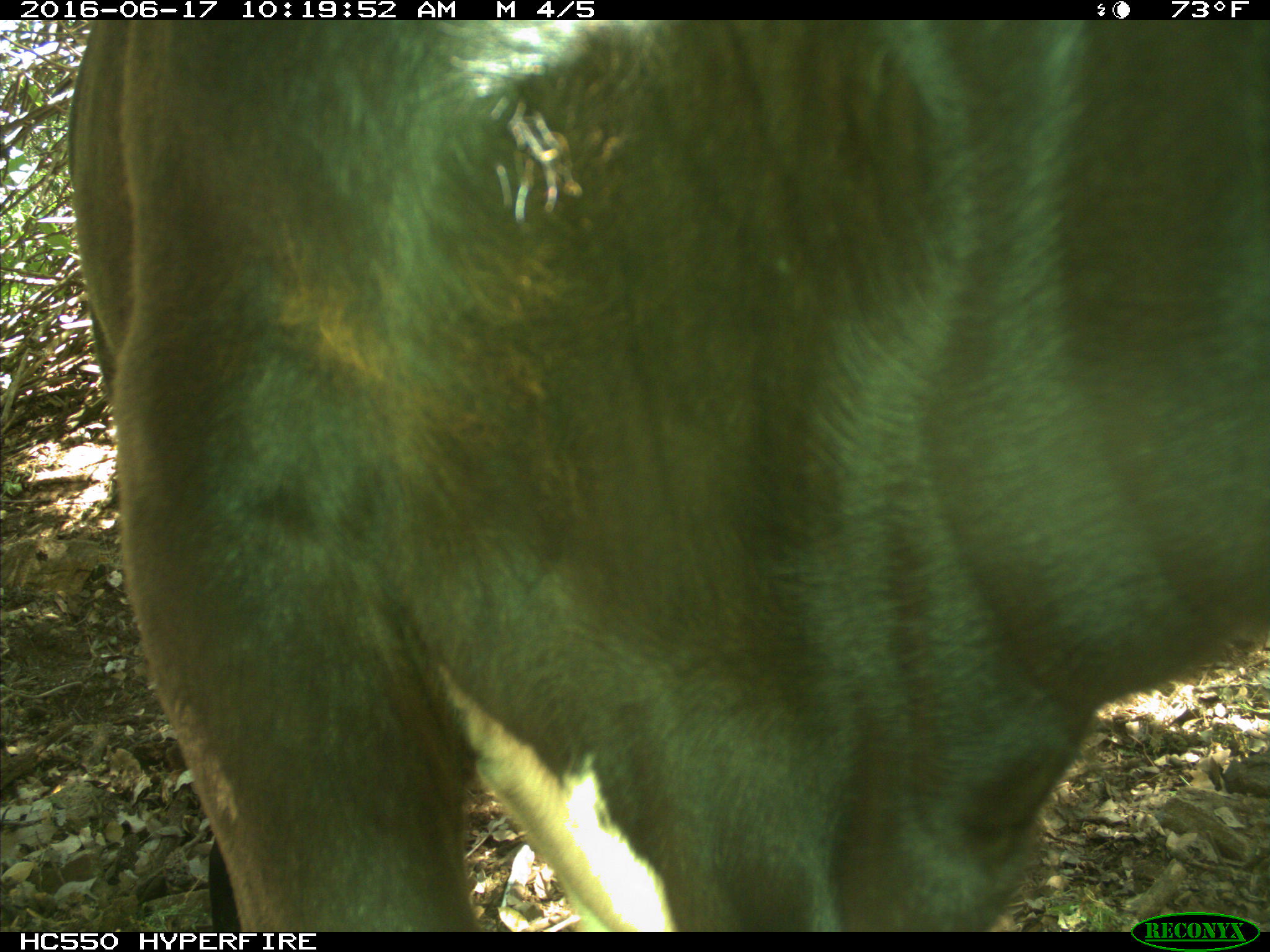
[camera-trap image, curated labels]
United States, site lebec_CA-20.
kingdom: Animalia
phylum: Chordata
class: Mammalia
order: Artiodactyla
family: Bovidae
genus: Bos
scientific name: Bos taurus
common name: domestic cow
Bos taurus (domestic cow).